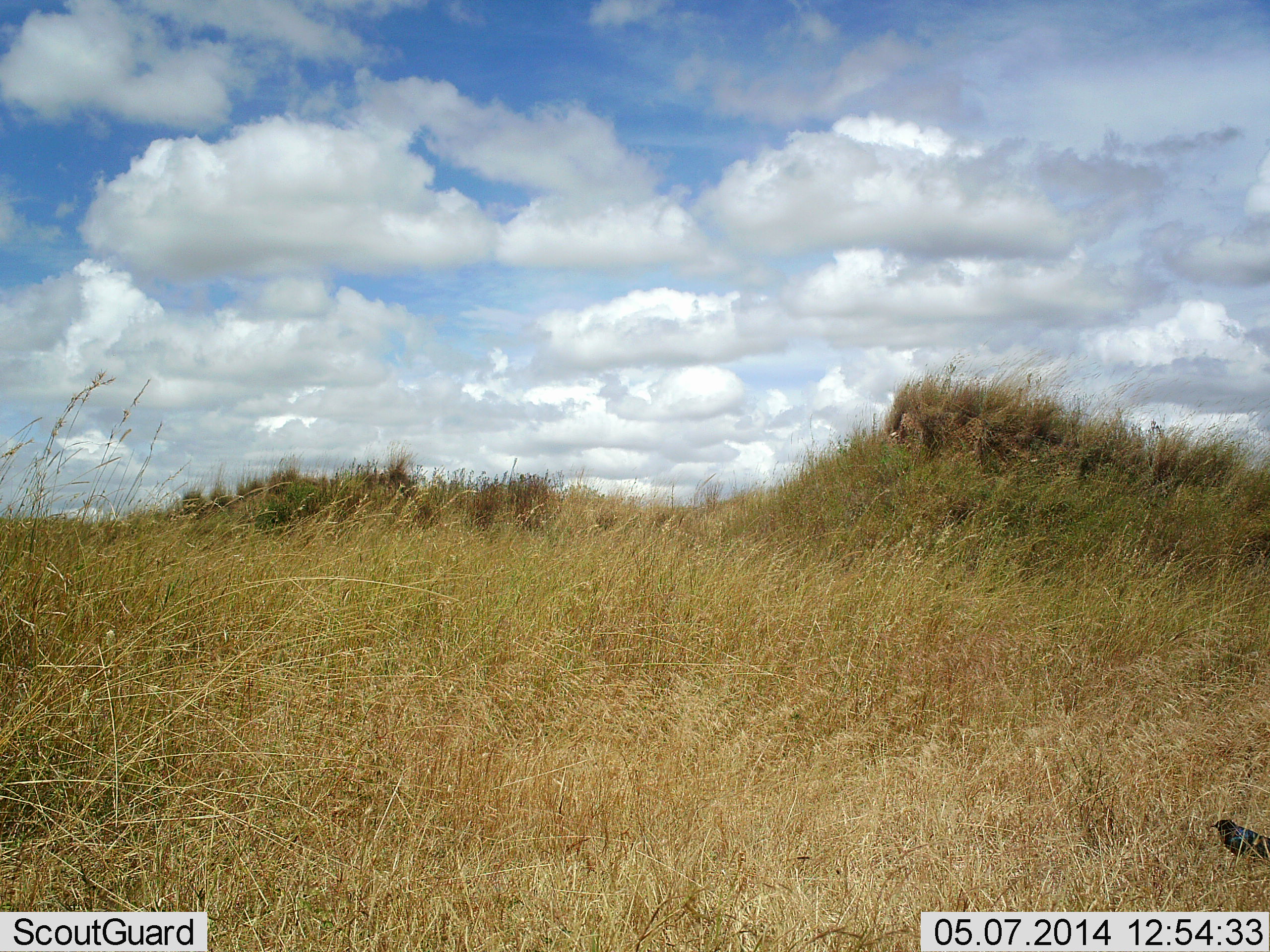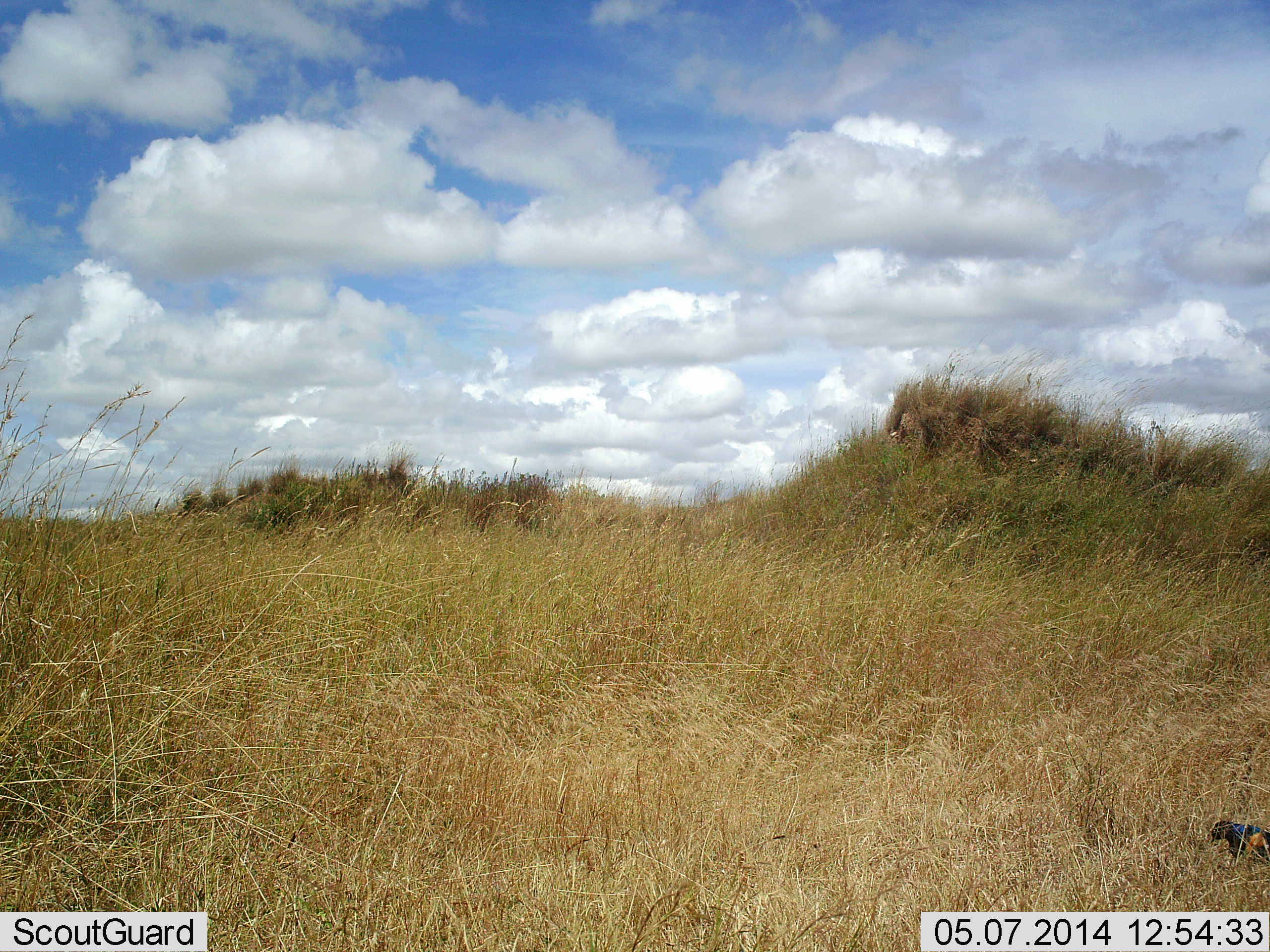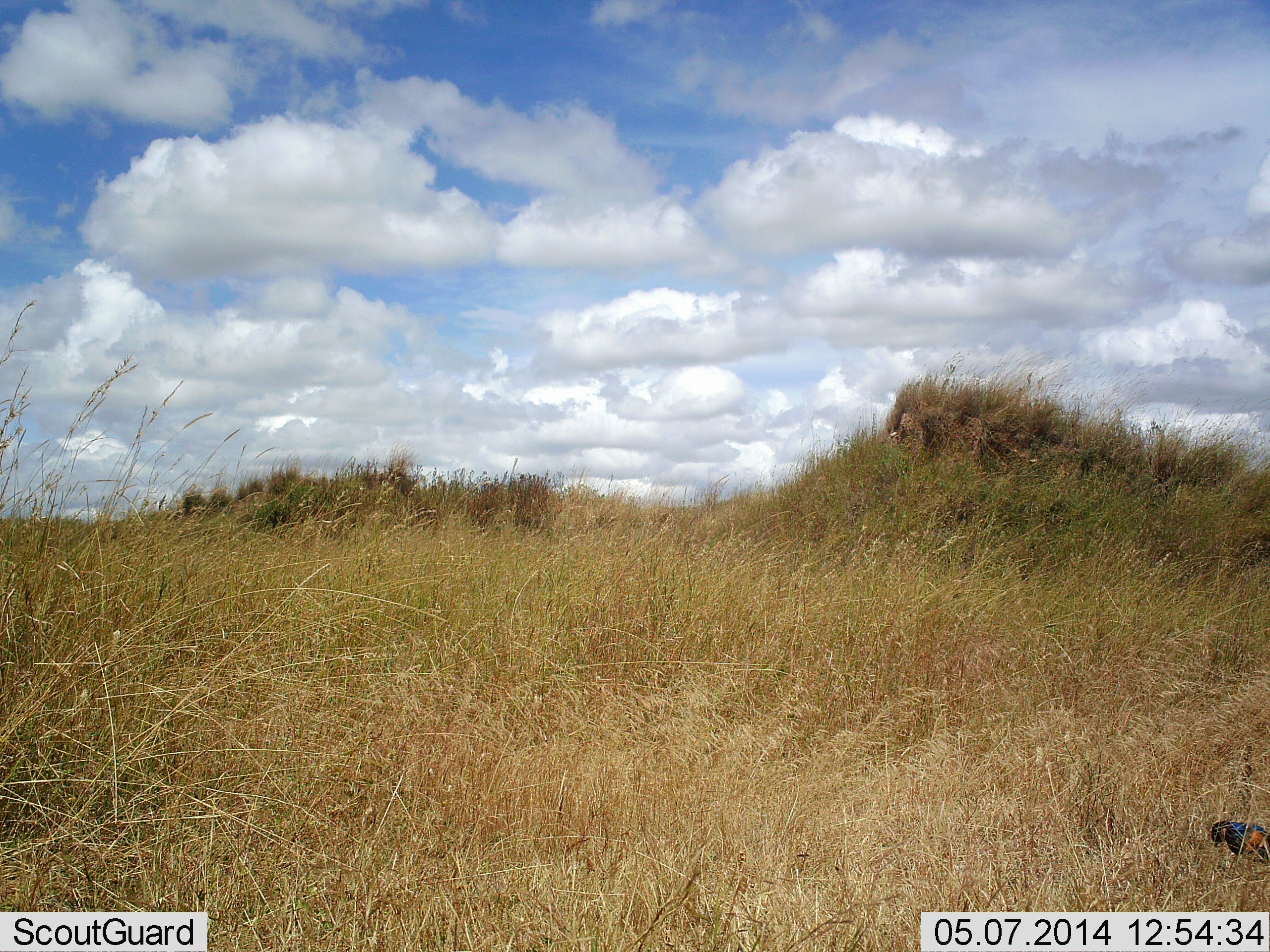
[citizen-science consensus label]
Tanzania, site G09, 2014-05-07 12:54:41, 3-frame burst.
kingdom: Animalia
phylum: Chordata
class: Aves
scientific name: Aves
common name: bird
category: otherbird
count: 1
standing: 80%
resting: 10%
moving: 0%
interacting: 0%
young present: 0%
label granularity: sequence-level